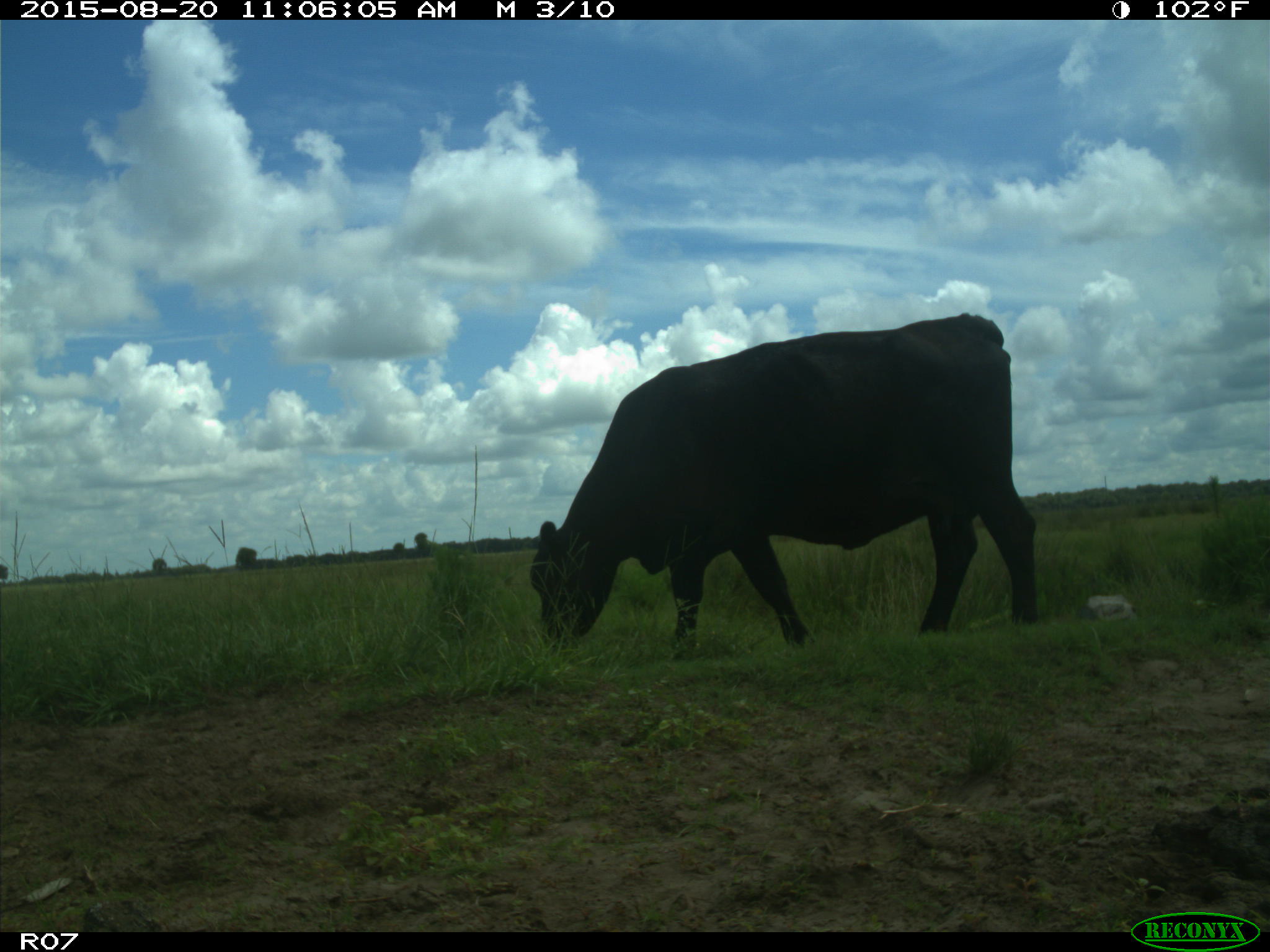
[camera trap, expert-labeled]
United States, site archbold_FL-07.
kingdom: Animalia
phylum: Chordata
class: Mammalia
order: Artiodactyla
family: Bovidae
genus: Bos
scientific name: Bos taurus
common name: domestic cow